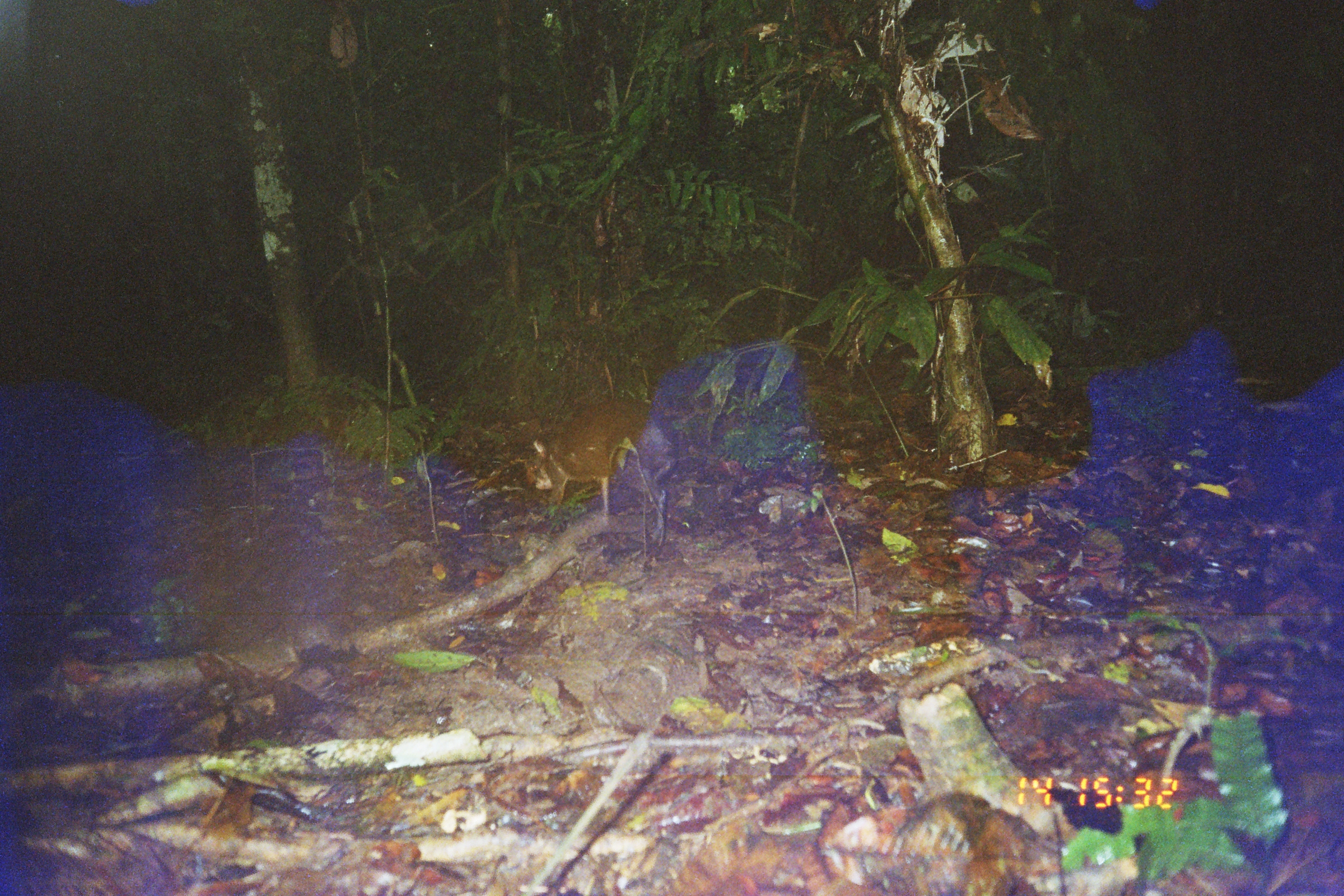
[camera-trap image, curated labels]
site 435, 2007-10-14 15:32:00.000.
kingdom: Animalia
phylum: Chordata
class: Mammalia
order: Rodentia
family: Dasyproctidae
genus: Dasyprocta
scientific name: Dasyprocta punctata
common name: central american agouti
Dasyprocta punctata (central american agouti).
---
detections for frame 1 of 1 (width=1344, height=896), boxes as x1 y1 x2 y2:
dasyprocta punctata: 531 392 678 557